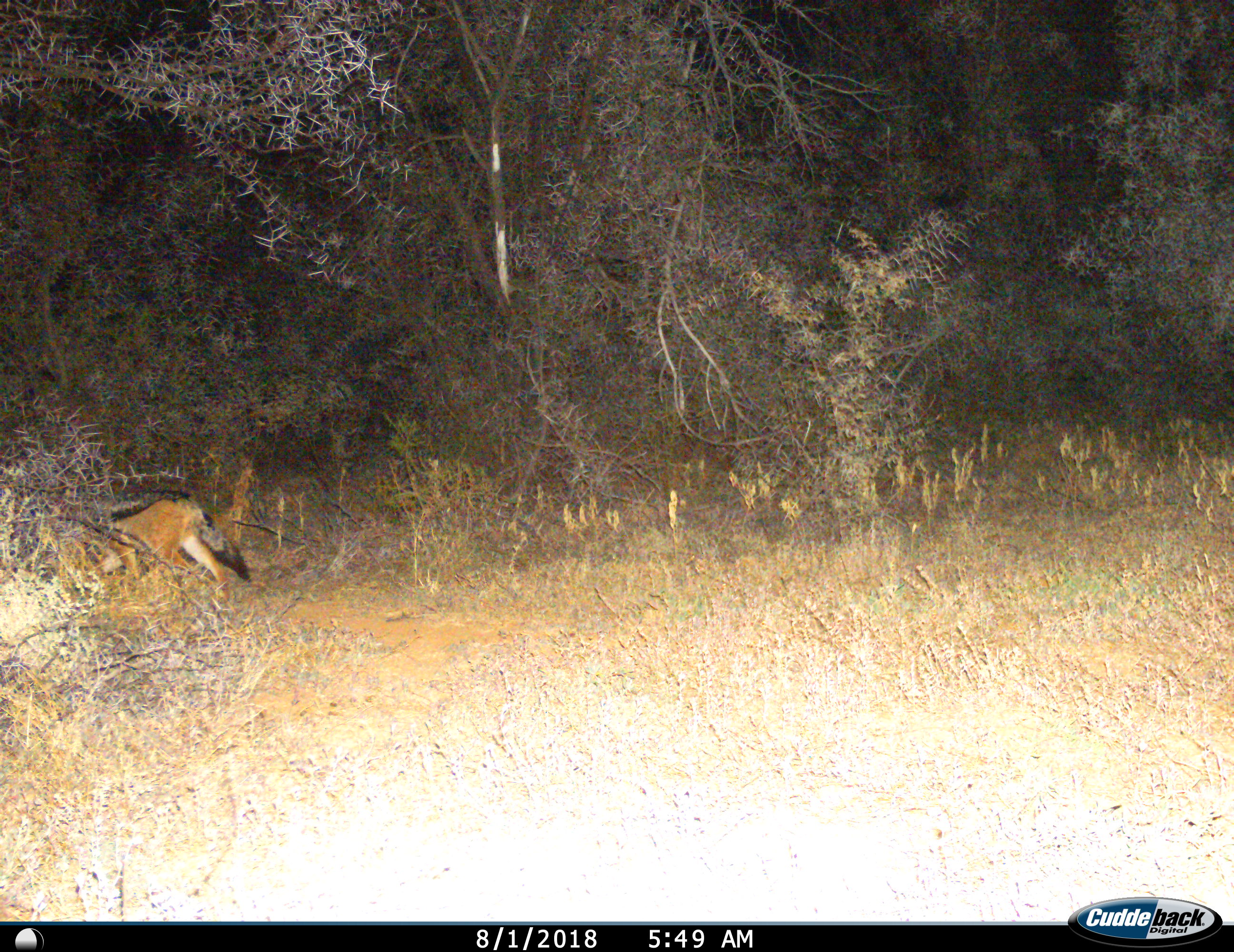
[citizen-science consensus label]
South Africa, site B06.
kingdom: Animalia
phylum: Chordata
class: Mammalia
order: Carnivora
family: Canidae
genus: Lupulella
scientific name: Lupulella mesomelas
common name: black-backed jackal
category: jackalblackbacked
Jackalblackbacked (black-backed jackal) (Lupulella mesomelas), count 1. Behavior (volunteer vote fractions): standing 11%, resting 0%, moving 89%, interacting 0%. Young present (vote fraction): 0%. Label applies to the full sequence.